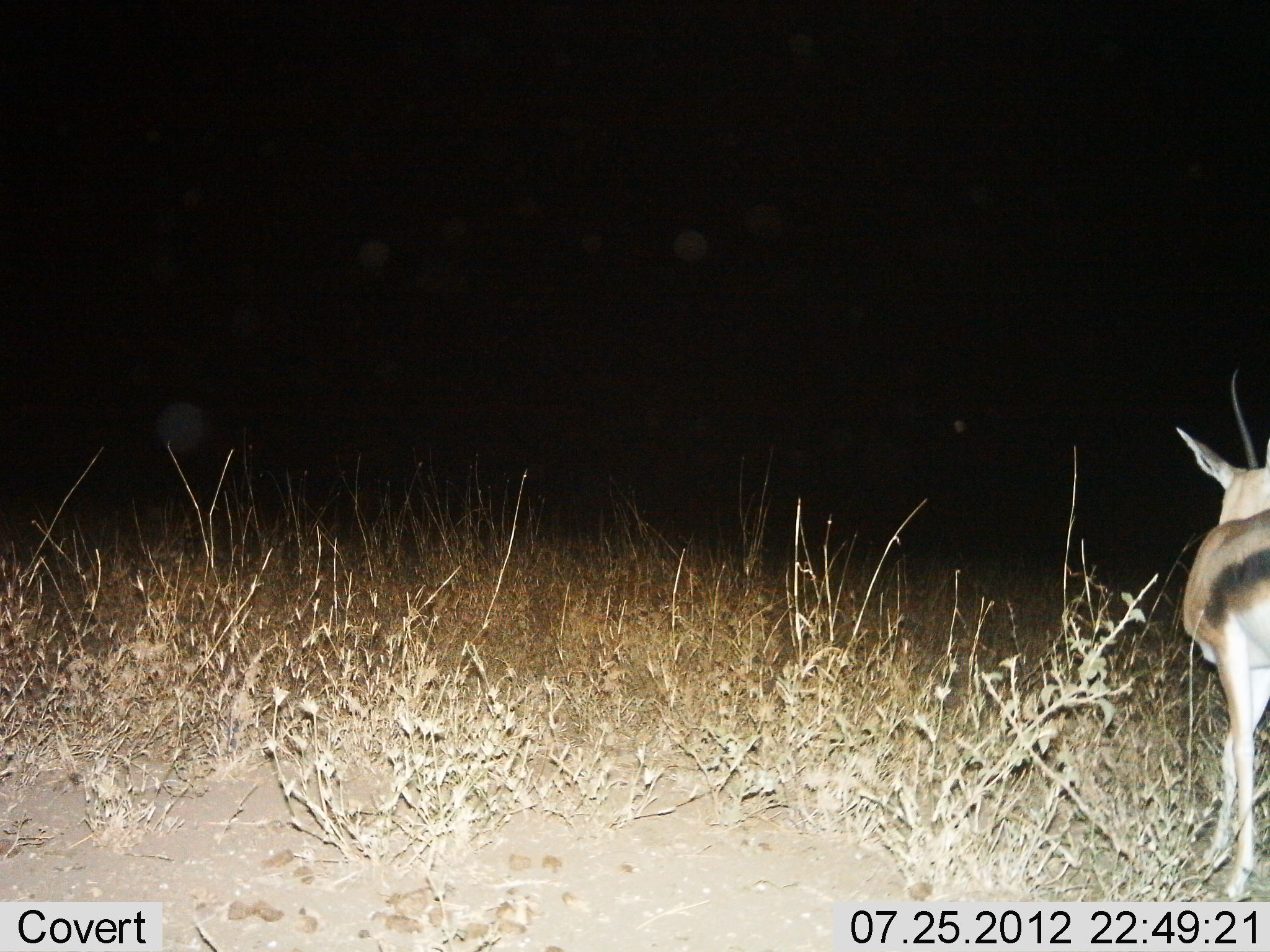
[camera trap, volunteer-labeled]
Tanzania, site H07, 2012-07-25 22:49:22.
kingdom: Animalia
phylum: Chordata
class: Mammalia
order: Artiodactyla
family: Bovidae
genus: Eudorcas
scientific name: Eudorcas thomsonii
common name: thomson's gazelle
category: gazellethomsons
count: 1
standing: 90%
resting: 0%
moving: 10%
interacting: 0%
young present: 0%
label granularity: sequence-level